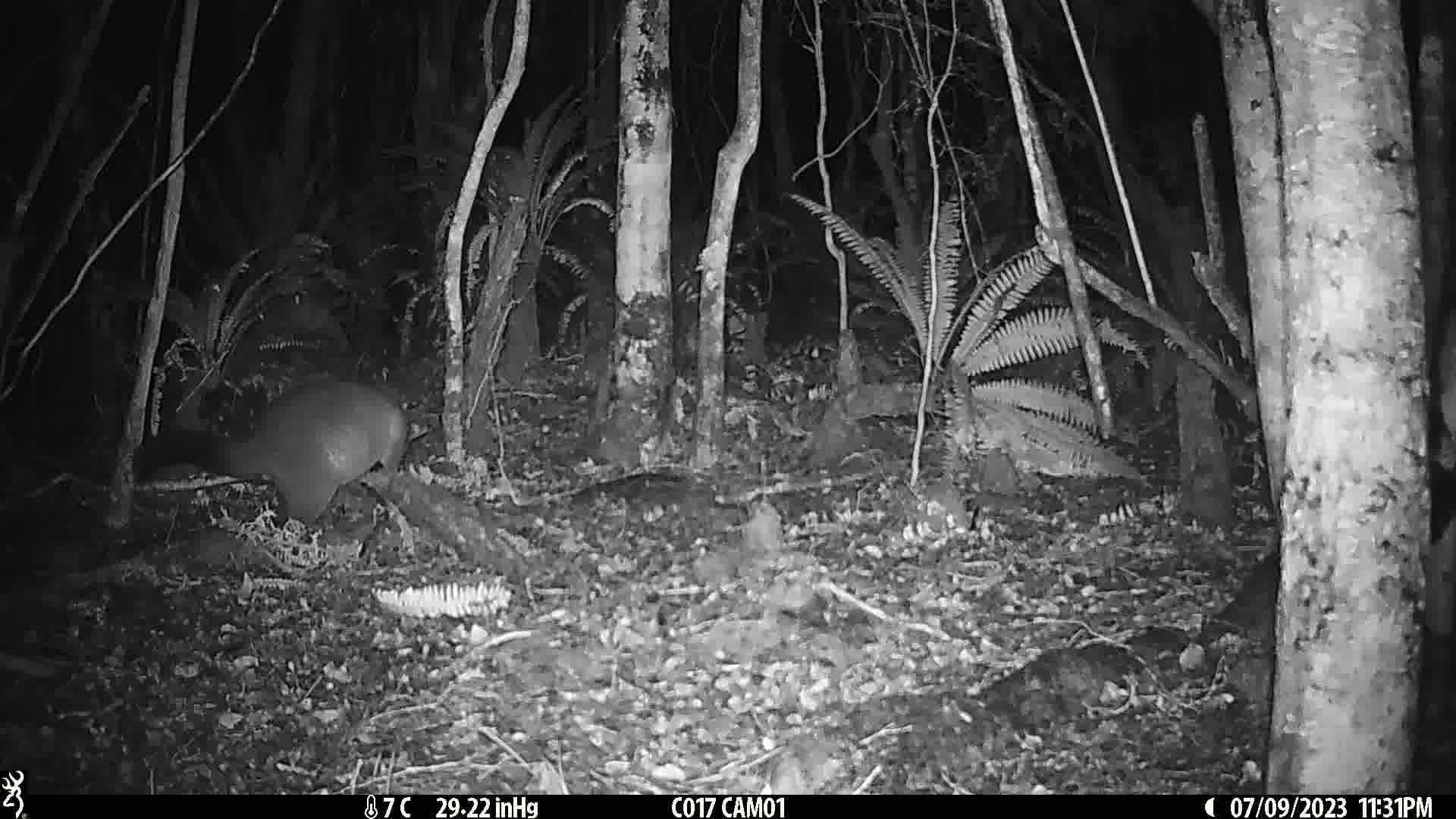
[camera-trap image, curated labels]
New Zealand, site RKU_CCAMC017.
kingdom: Animalia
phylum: Chordata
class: Mammalia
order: Diprotodontia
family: Phalangeridae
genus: Trichosurus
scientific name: Trichosurus vulpecula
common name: common brushtail possum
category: possum